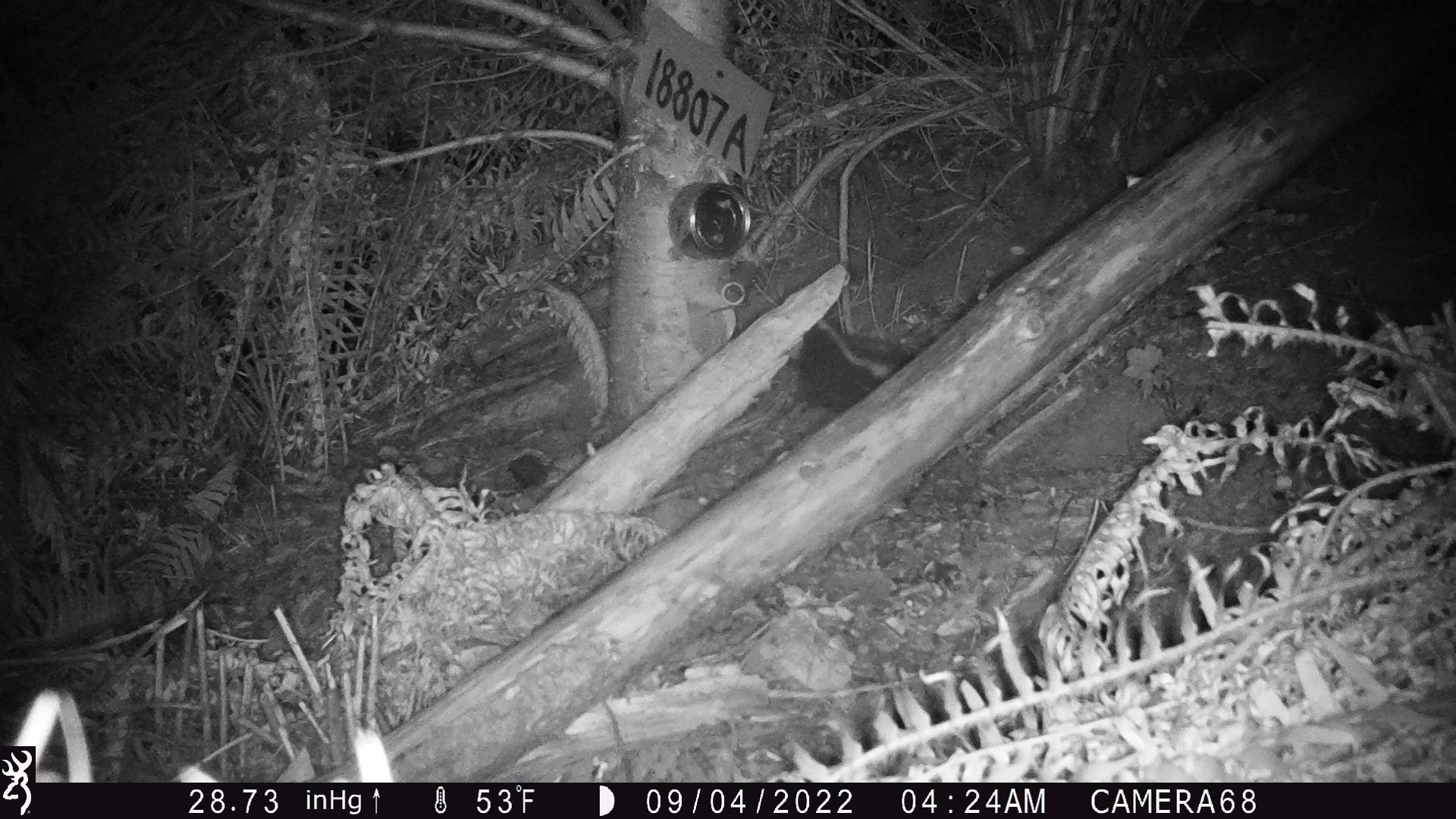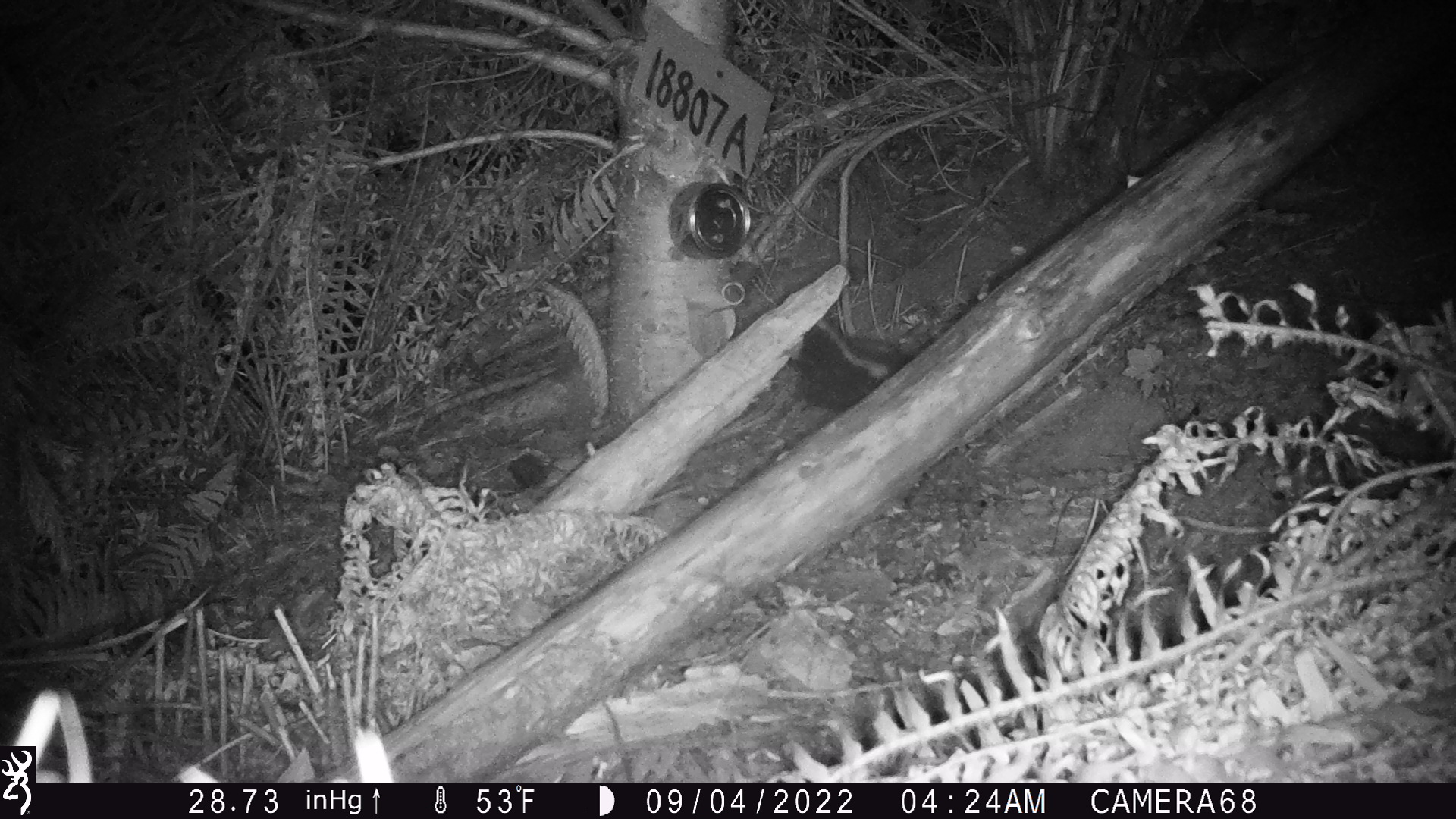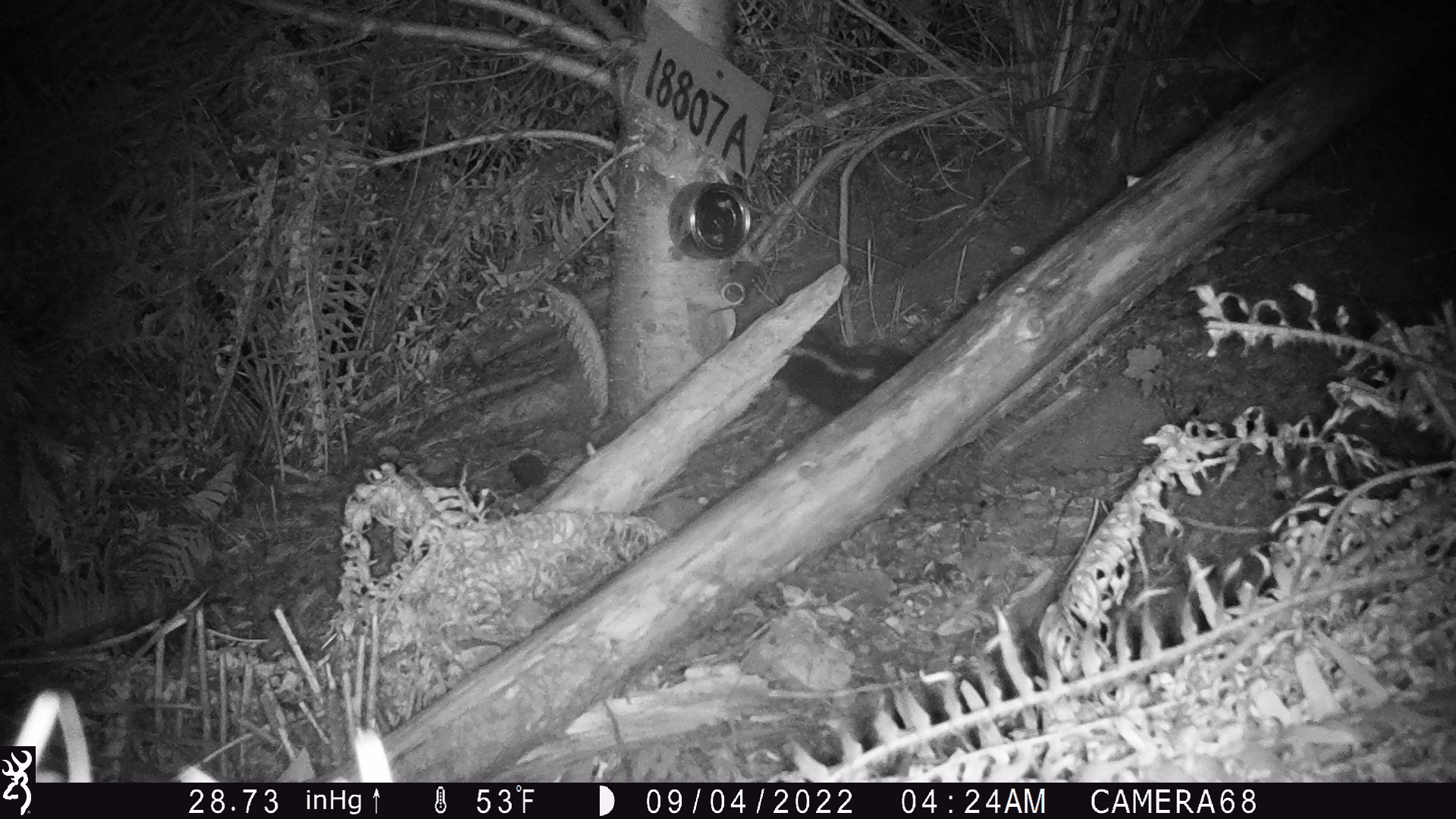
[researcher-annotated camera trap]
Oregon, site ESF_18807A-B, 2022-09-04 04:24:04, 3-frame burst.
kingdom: Animalia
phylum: Chordata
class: Mammalia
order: Carnivora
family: Mephitidae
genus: Spilogale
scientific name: Spilogale gracilis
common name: western spotted skunk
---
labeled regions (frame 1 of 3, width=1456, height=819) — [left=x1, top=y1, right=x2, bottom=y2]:
western spotted skunk: [left=787, top=311, right=926, bottom=428]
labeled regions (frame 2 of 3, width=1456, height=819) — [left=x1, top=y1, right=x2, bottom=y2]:
western spotted skunk: [left=789, top=318, right=913, bottom=427]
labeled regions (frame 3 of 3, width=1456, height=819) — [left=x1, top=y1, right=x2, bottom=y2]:
western spotted skunk: [left=768, top=329, right=929, bottom=415]